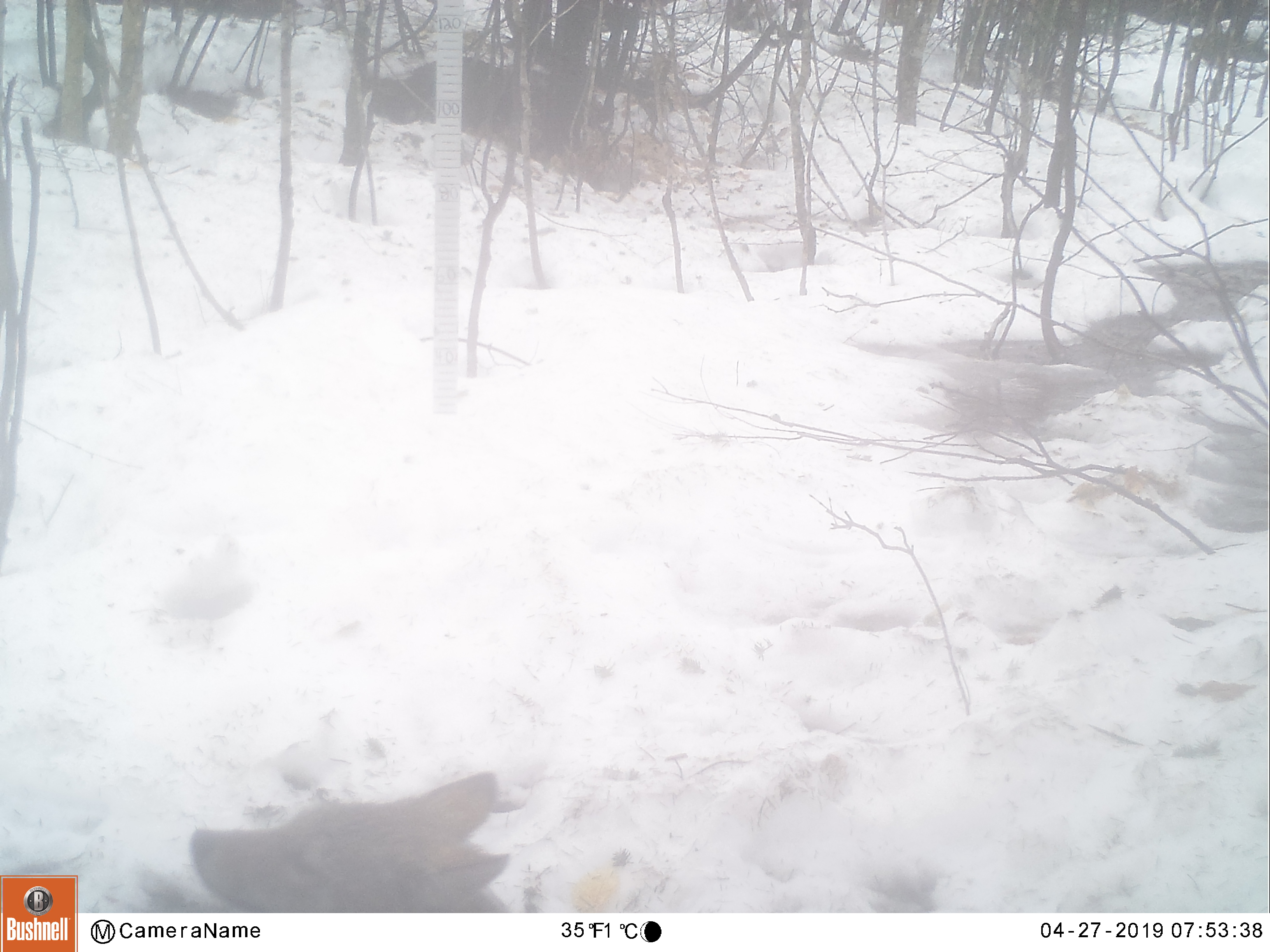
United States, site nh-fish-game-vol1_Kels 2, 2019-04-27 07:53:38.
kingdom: Animalia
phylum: Chordata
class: Mammalia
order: Carnivora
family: Canidae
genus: Canis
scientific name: Canis latrans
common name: coyote